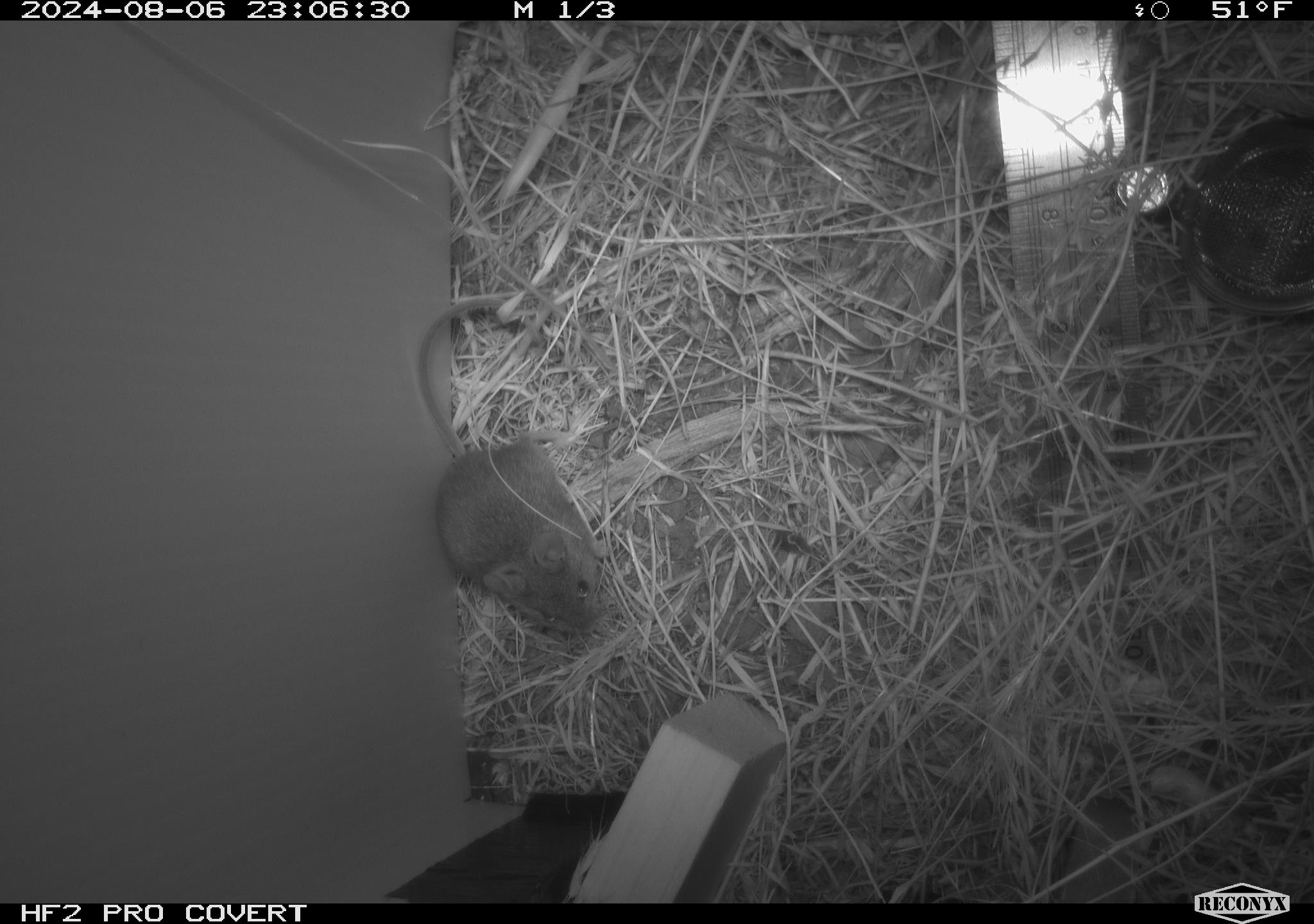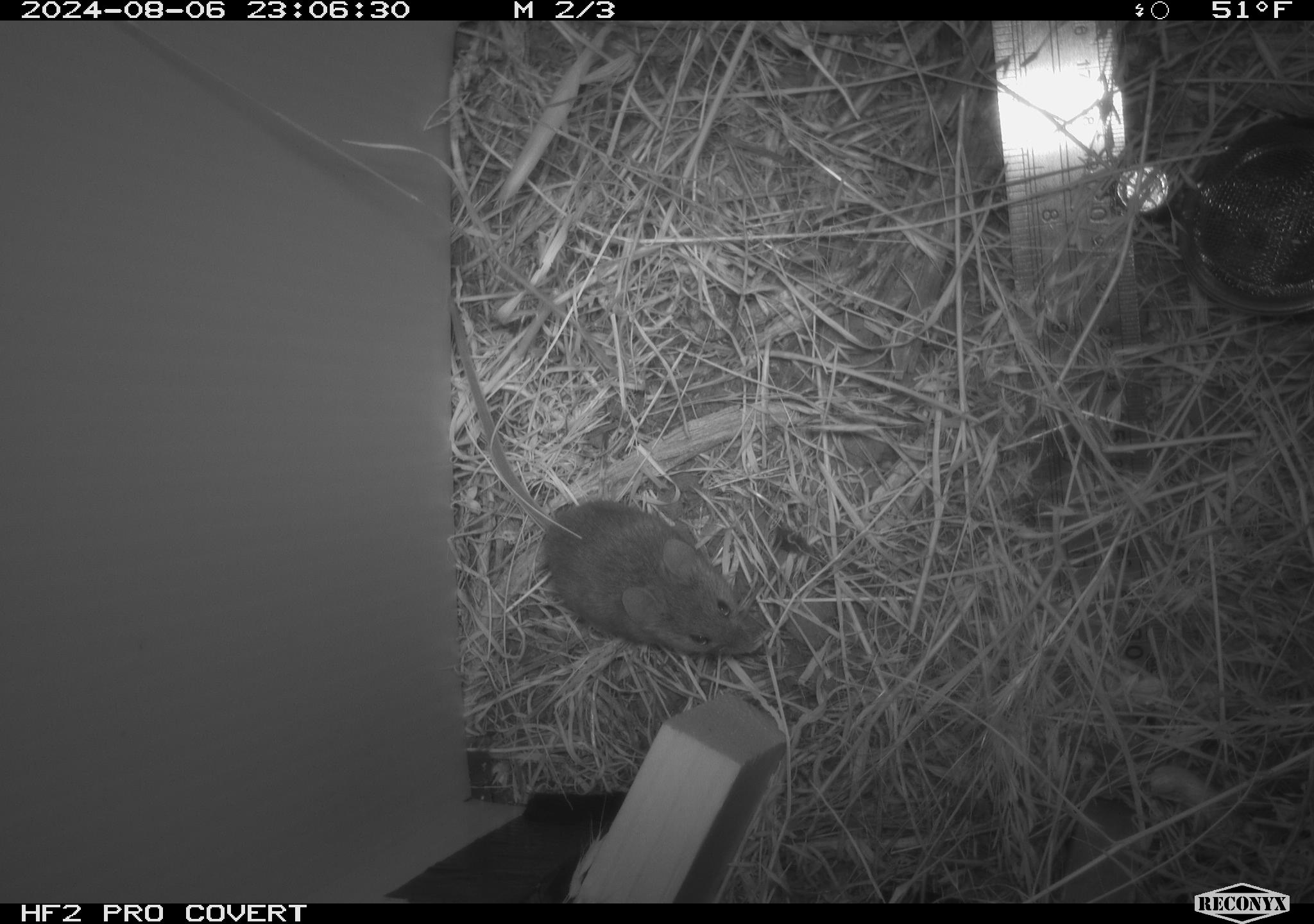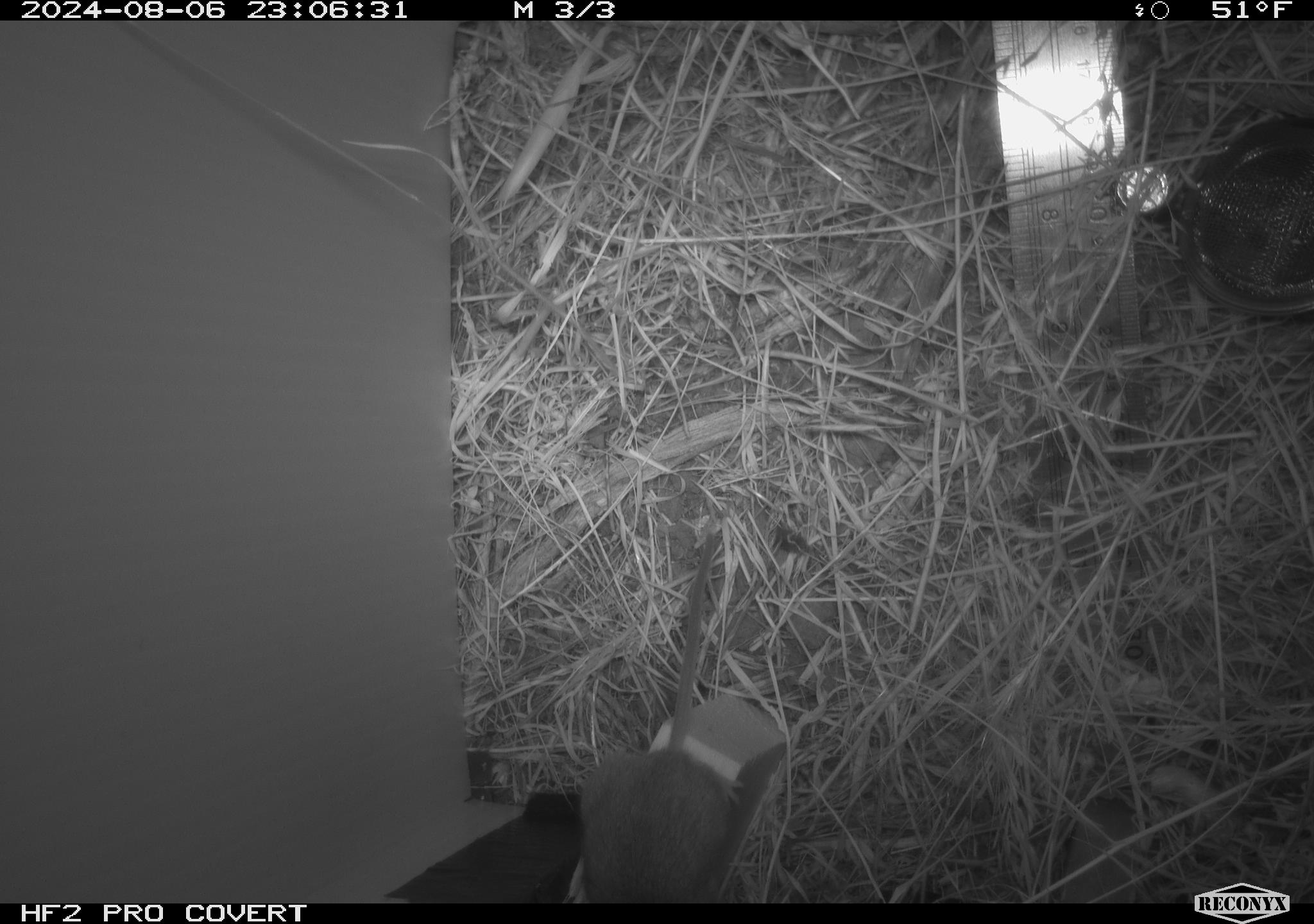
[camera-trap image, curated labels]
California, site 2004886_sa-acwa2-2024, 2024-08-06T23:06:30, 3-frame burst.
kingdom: Animalia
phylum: Chordata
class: Mammalia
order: Rodentia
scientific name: Rodentia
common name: mouse species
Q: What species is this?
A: Mouse species (Rodentia).